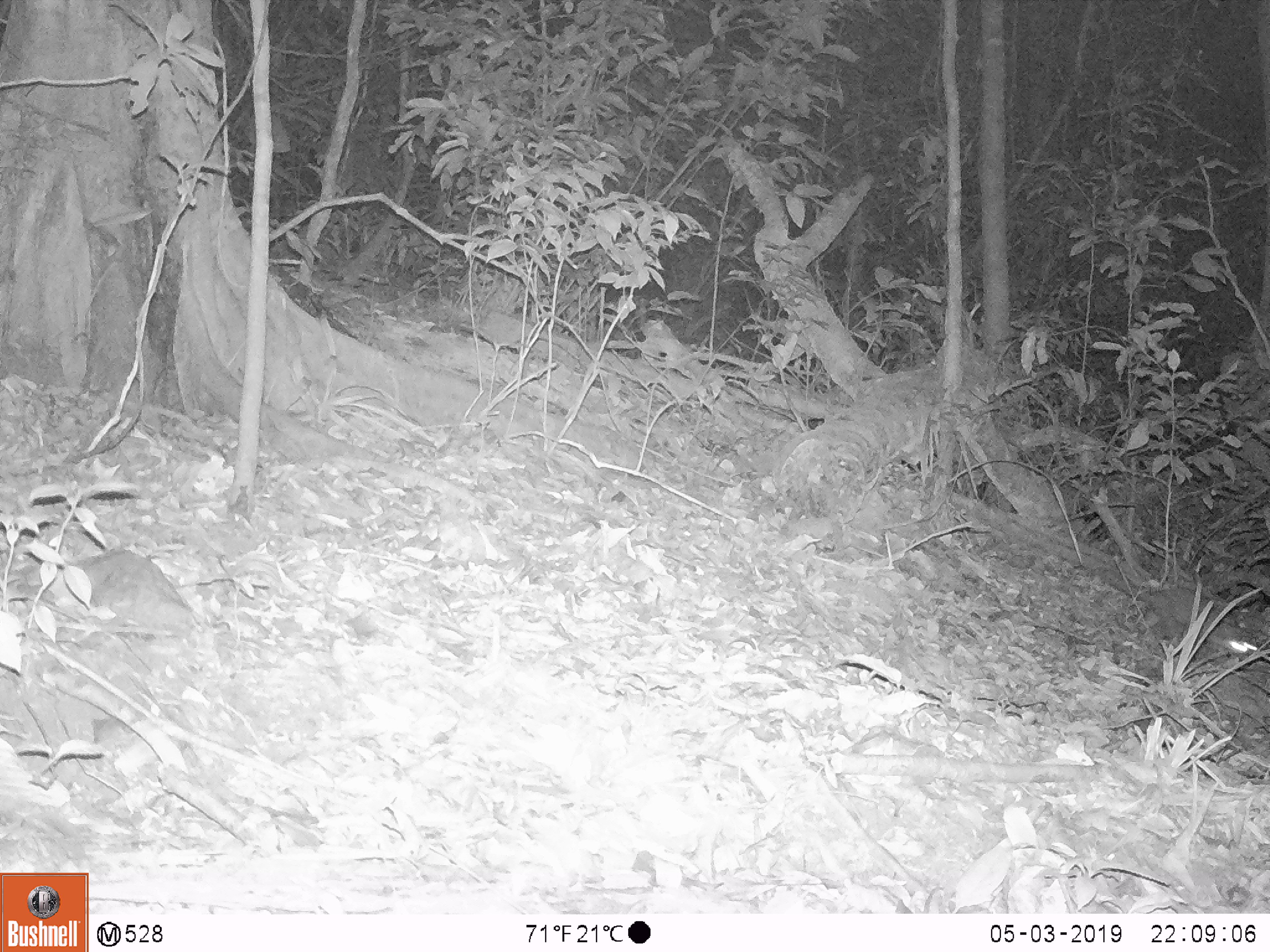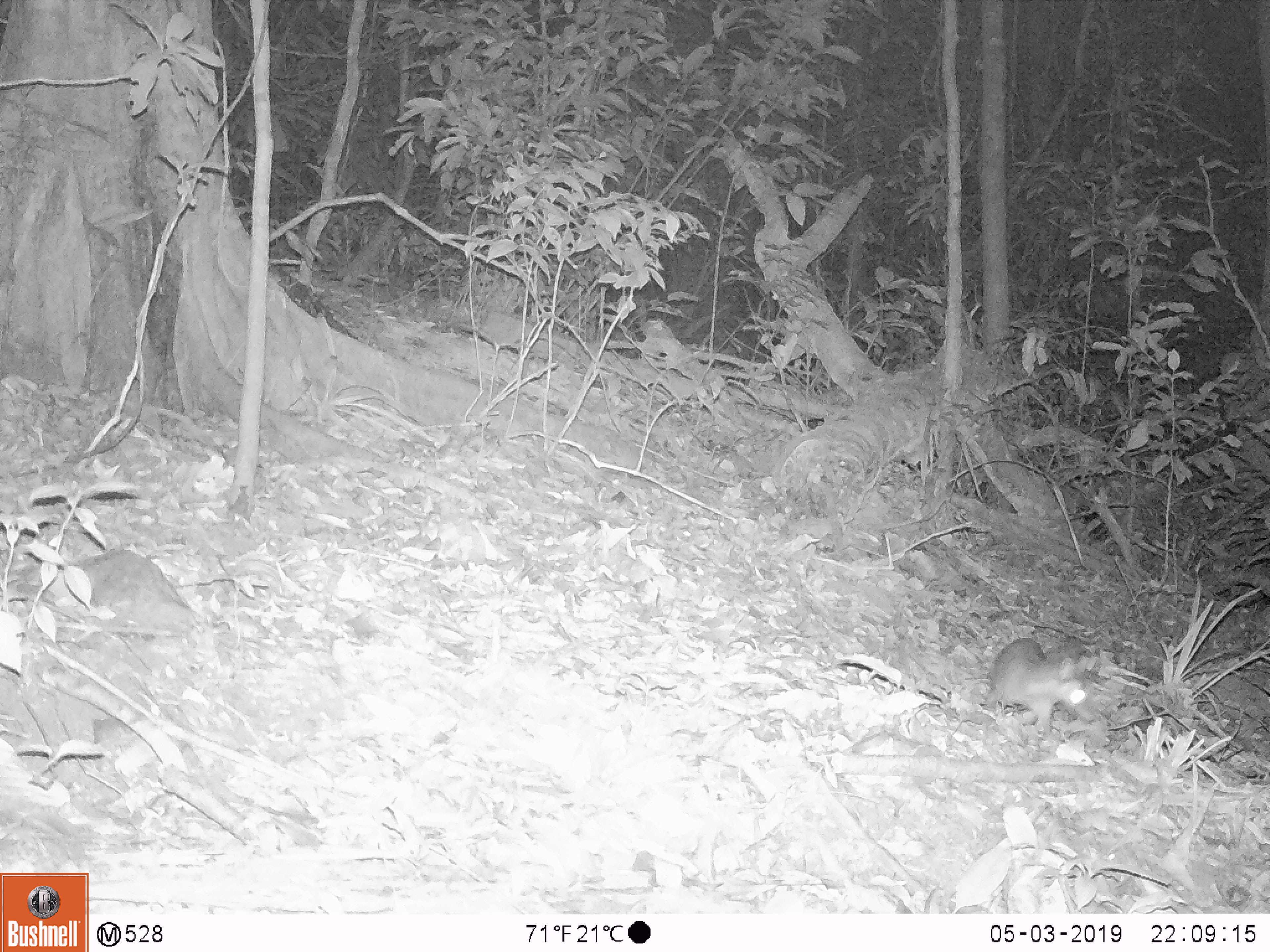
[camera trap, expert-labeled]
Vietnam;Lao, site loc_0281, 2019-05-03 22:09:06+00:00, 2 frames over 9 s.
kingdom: Animalia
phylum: Chordata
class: Mammalia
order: Carnivora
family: Mustelidae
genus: Melogale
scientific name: Melogale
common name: ferret badger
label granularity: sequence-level